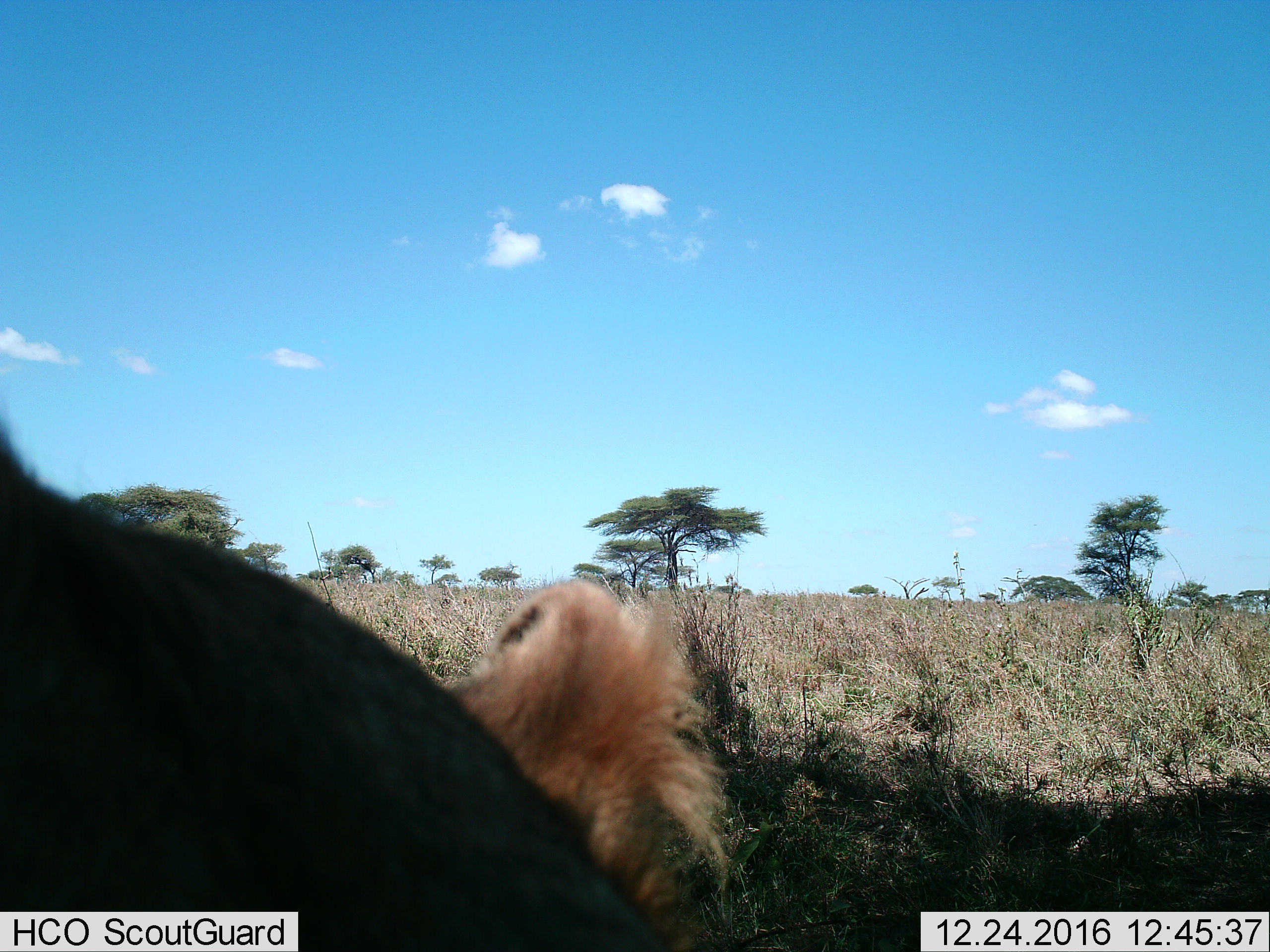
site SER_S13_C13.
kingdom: Animalia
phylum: Chordata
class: Mammalia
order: Carnivora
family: Hyaenidae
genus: Crocuta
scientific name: Crocuta crocuta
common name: spotted hyena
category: hyenaspotted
Hyenaspotted (spotted hyena) (Crocuta crocuta), count 1. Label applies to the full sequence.